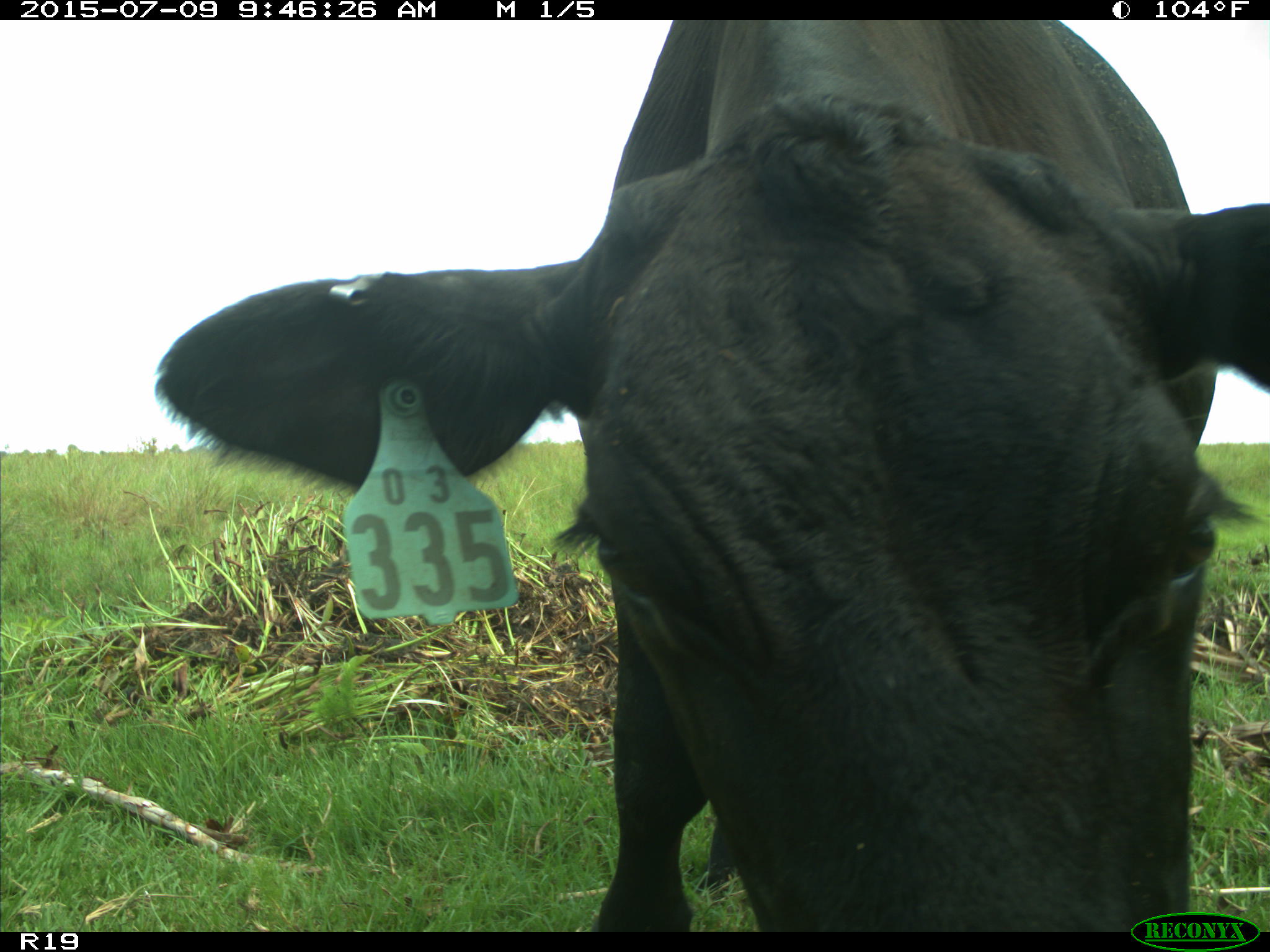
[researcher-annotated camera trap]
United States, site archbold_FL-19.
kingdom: Animalia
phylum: Chordata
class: Mammalia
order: Artiodactyla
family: Bovidae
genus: Bos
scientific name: Bos taurus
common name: domestic cow